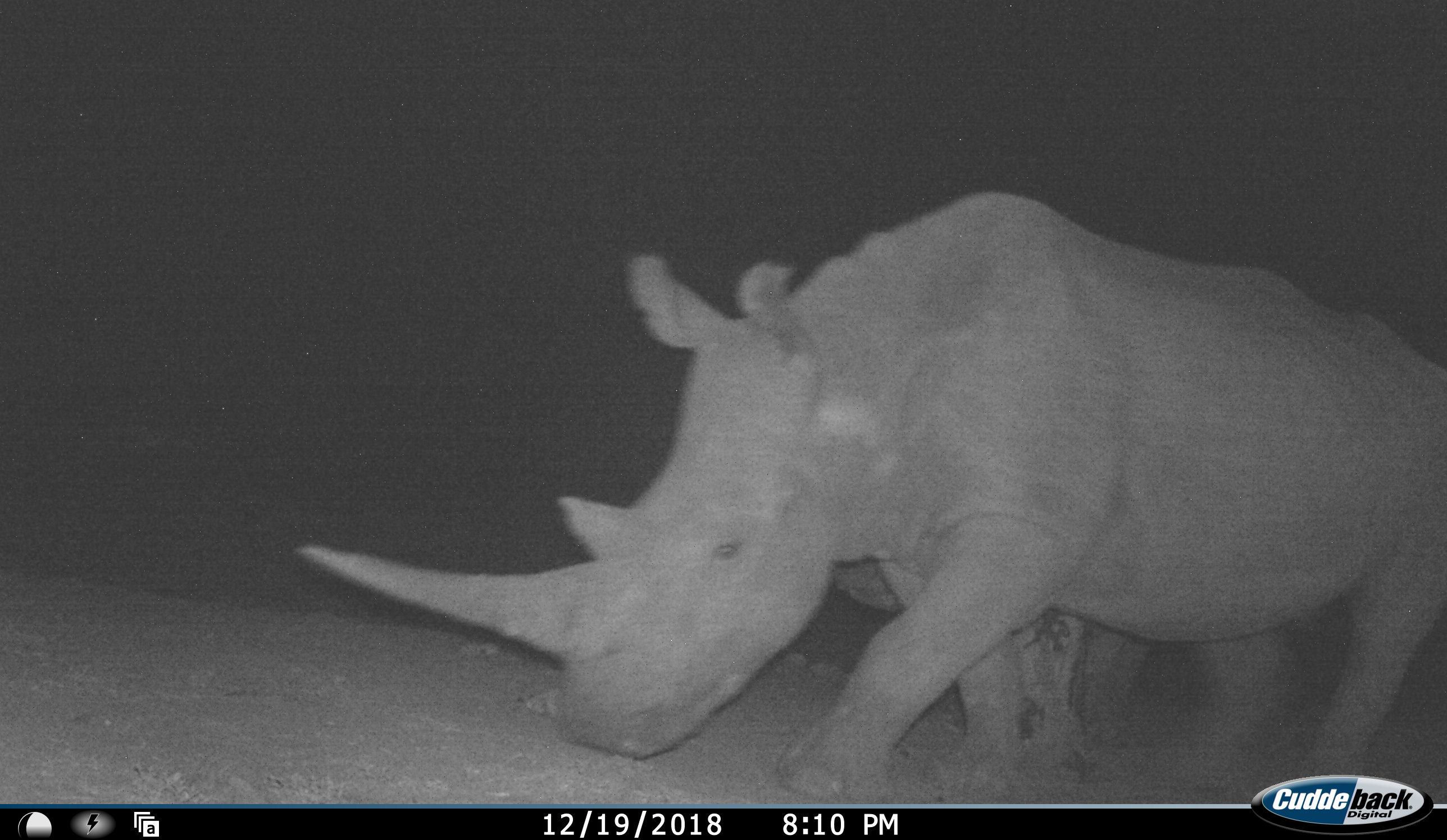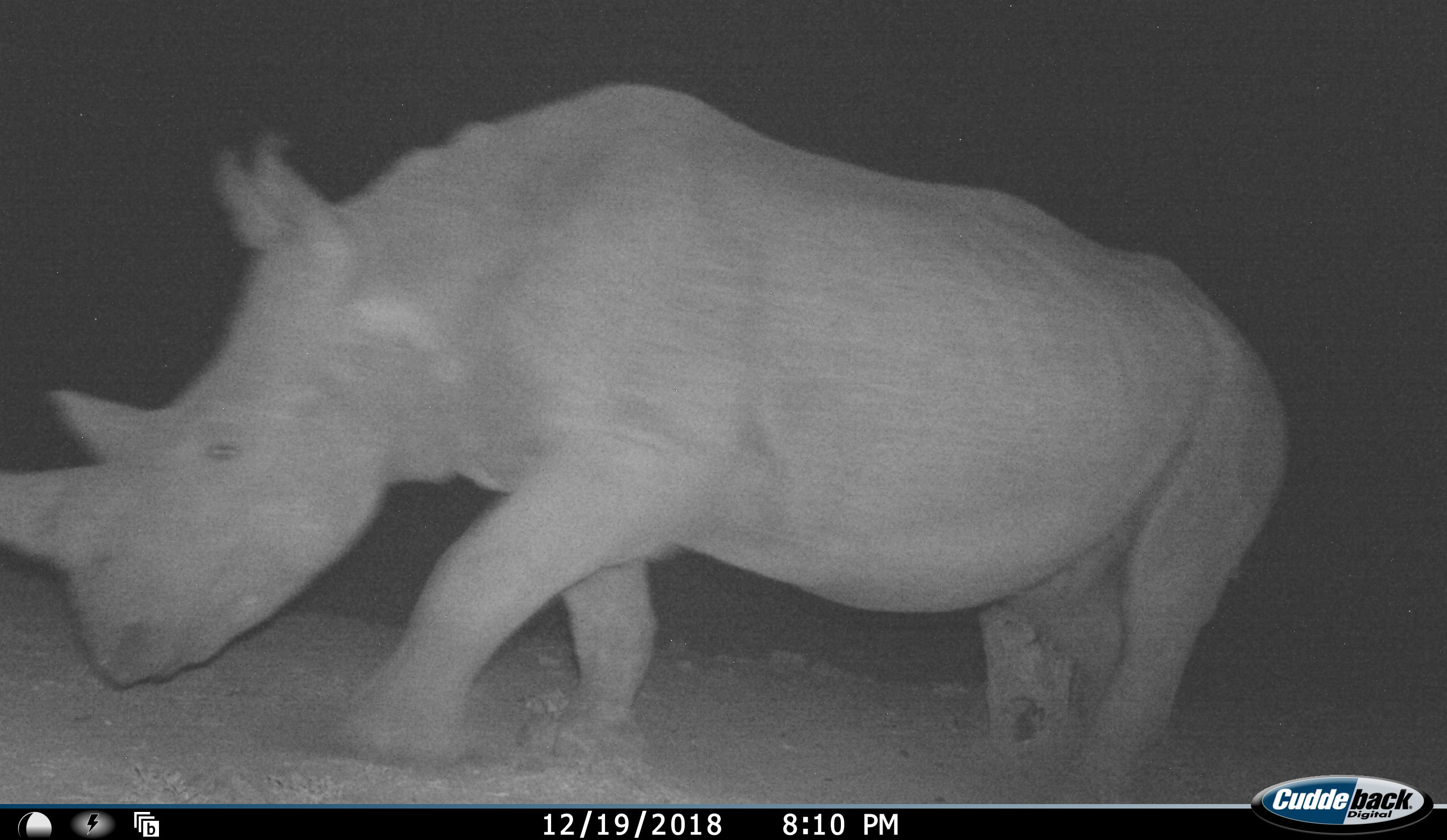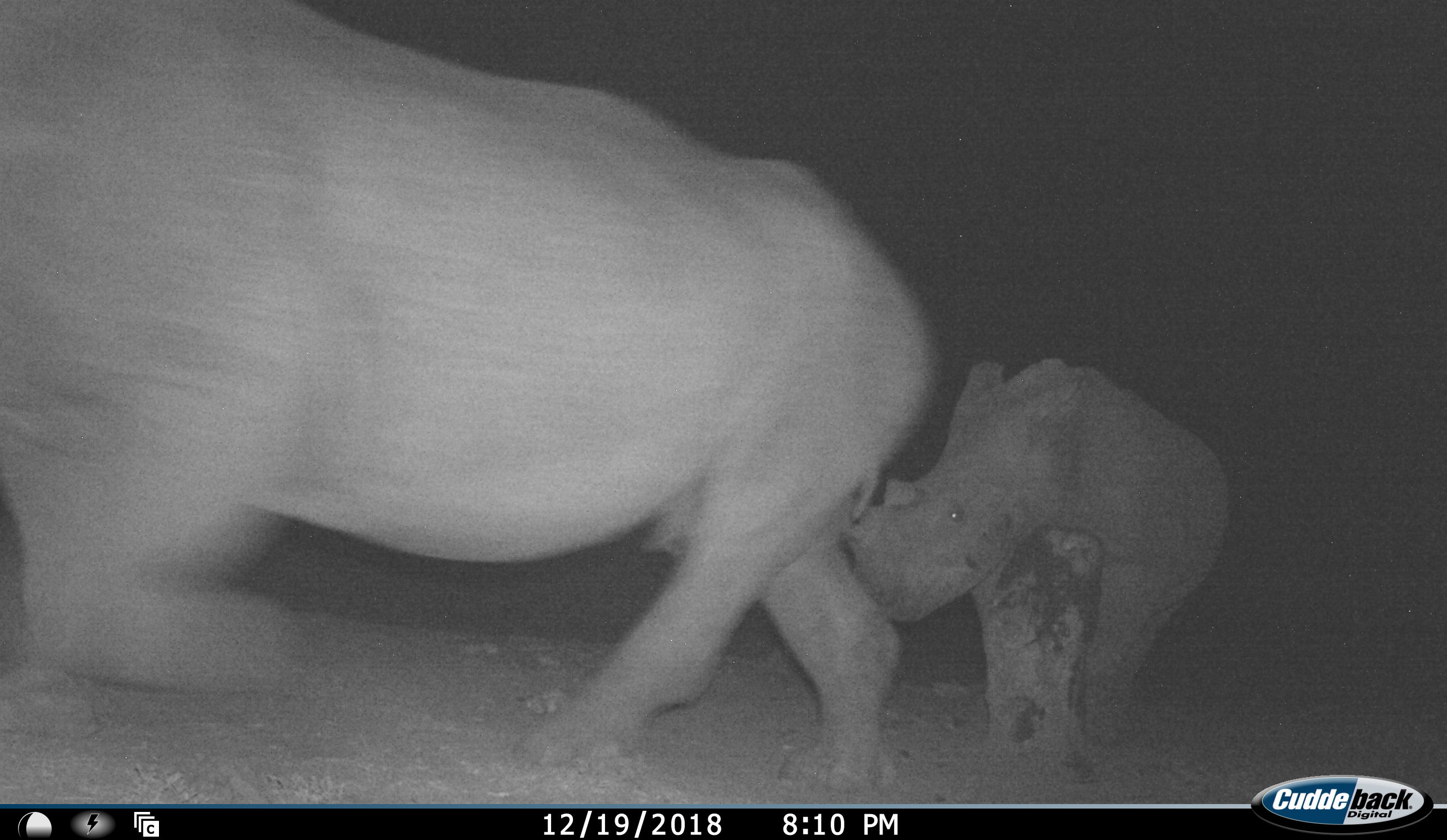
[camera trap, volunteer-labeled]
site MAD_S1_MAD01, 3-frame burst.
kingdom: Animalia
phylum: Chordata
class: Mammalia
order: Perissodactyla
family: Rhinocerotidae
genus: Ceratotherium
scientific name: Ceratotherium simum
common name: white rhinoceros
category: rhinoceroswhite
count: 2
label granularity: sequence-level